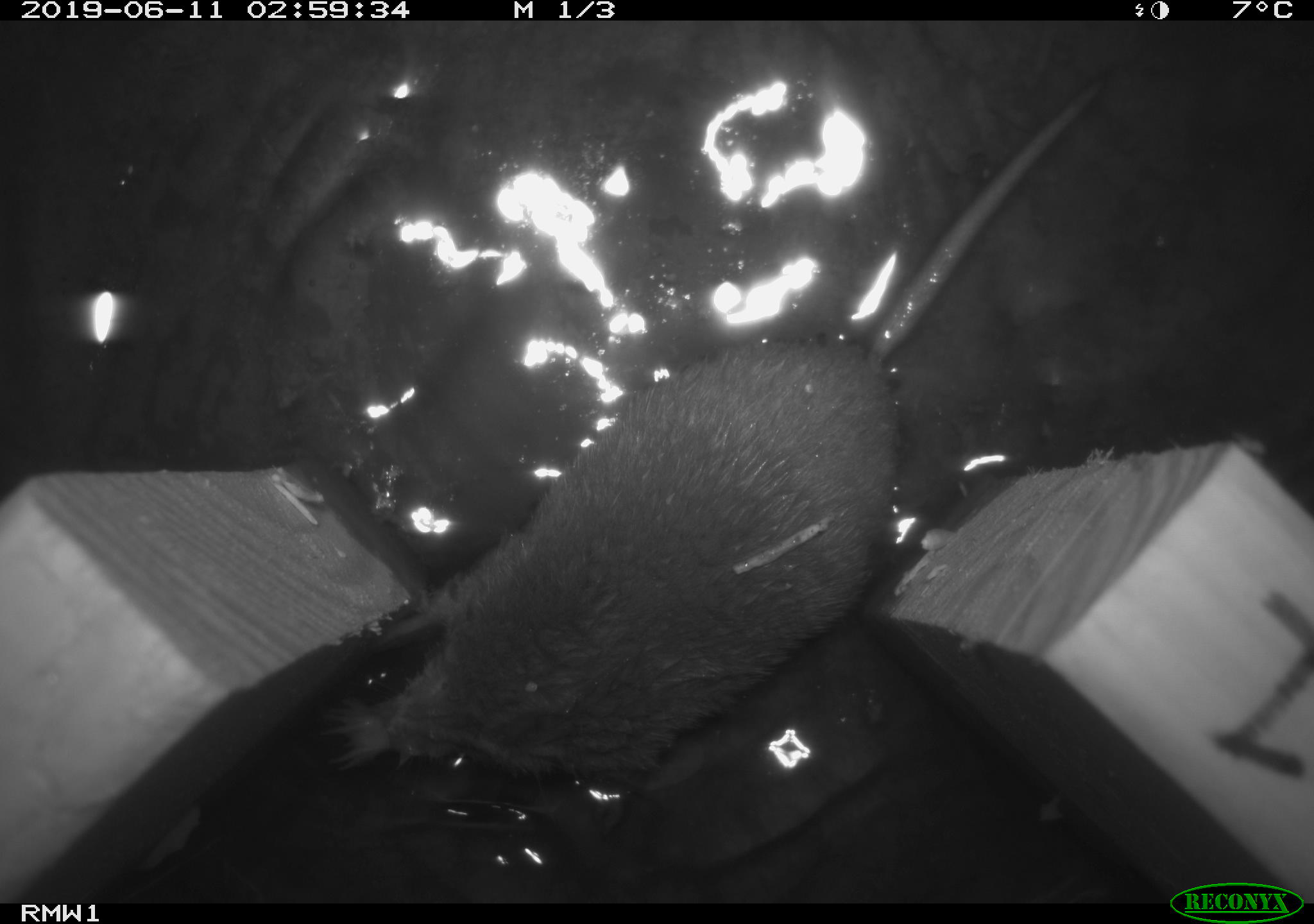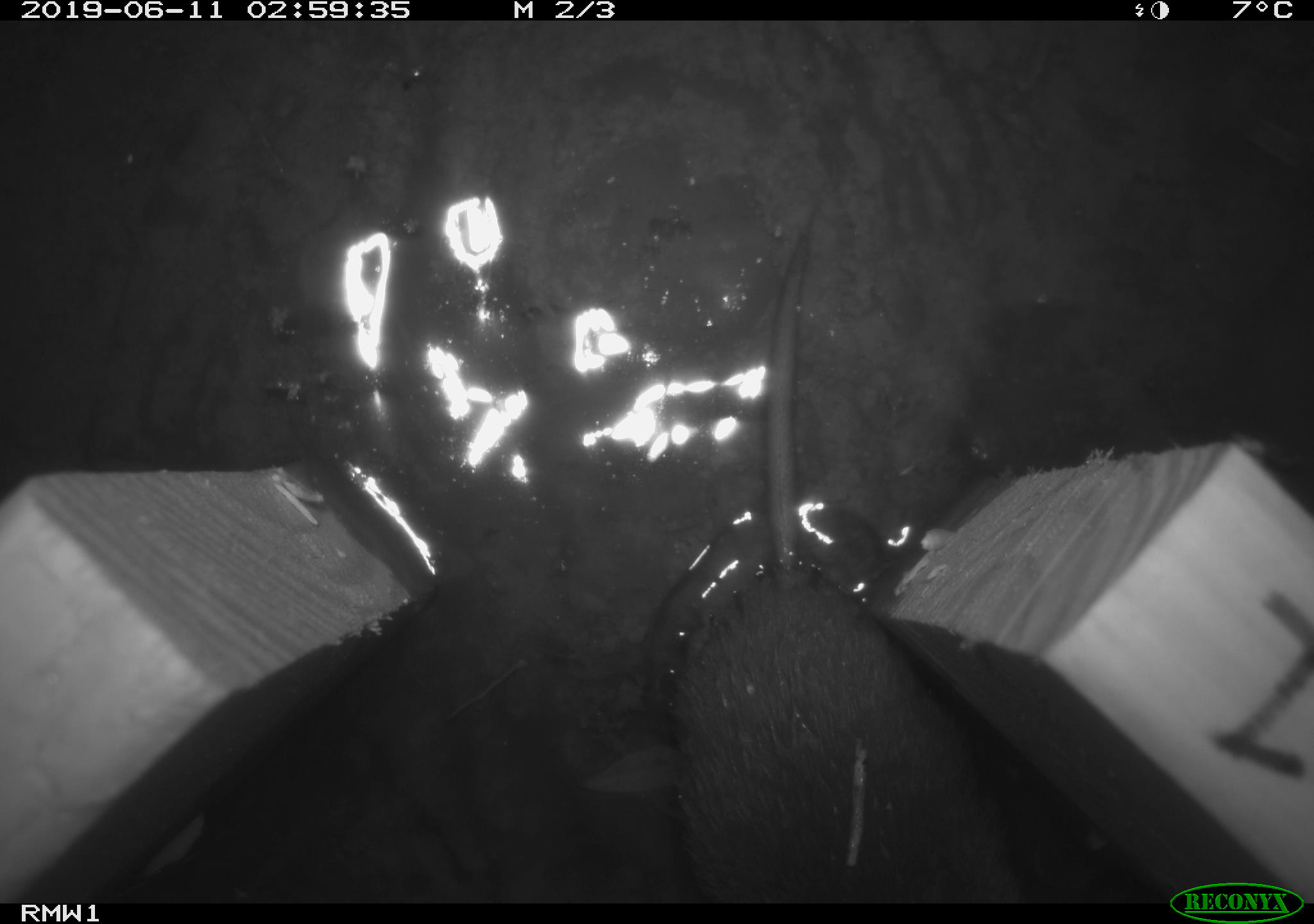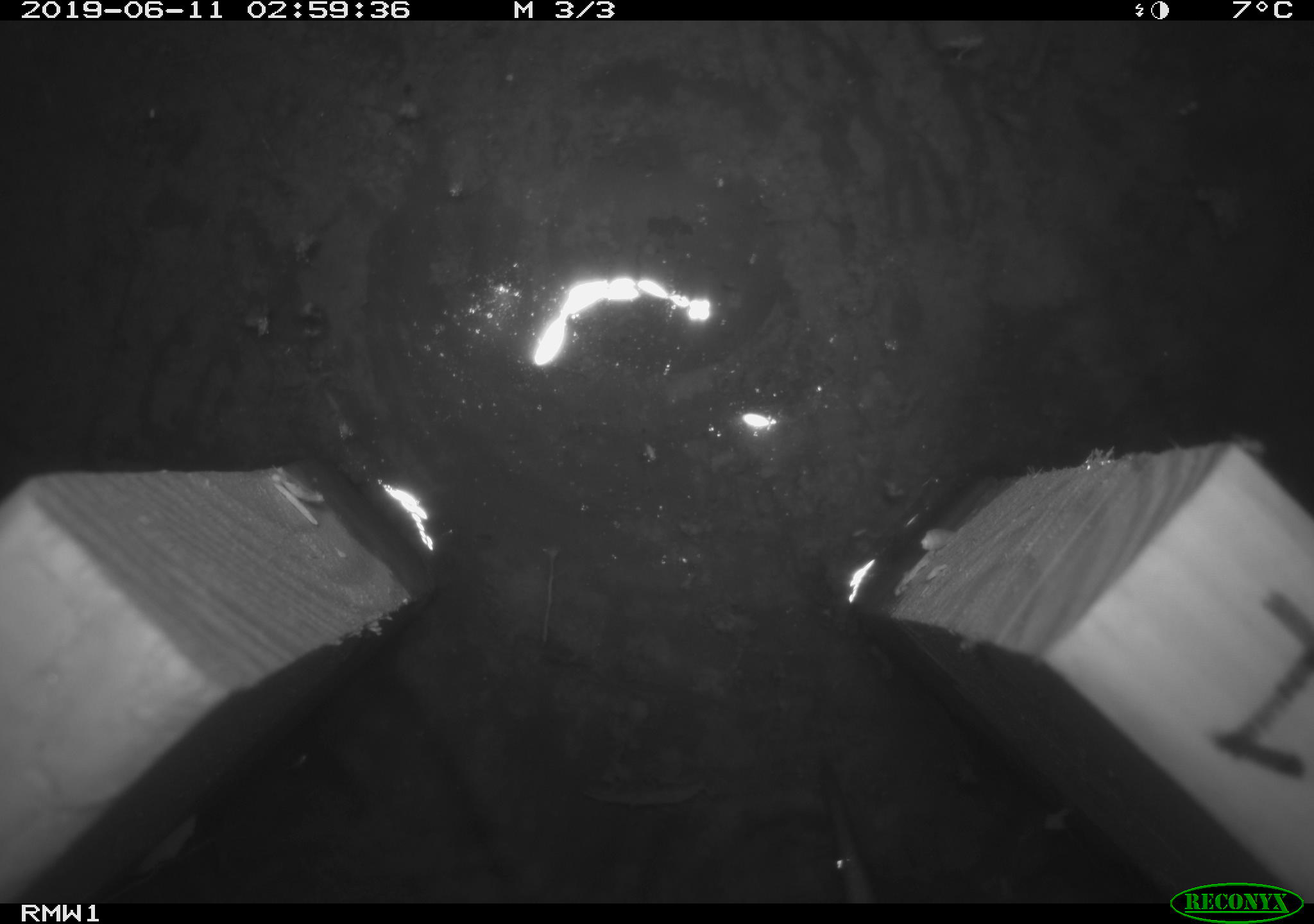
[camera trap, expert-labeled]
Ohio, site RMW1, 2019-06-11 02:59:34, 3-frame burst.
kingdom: Animalia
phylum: Chordata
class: Mammalia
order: Eulipotyphla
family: Talpidae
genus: Condylura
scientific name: Condylura cristata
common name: star-nosed mole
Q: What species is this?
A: Star-nosed mole (Condylura cristata).